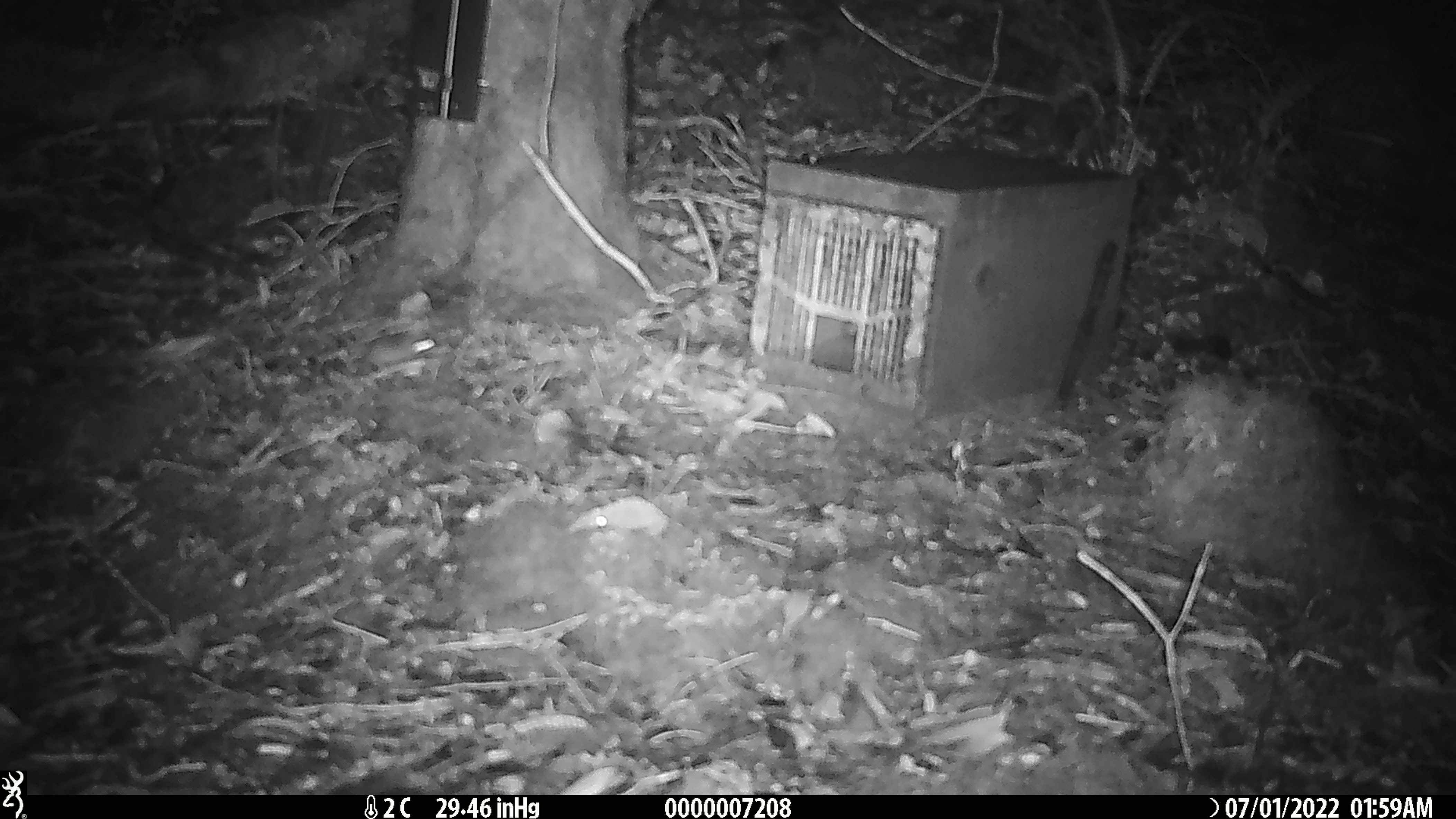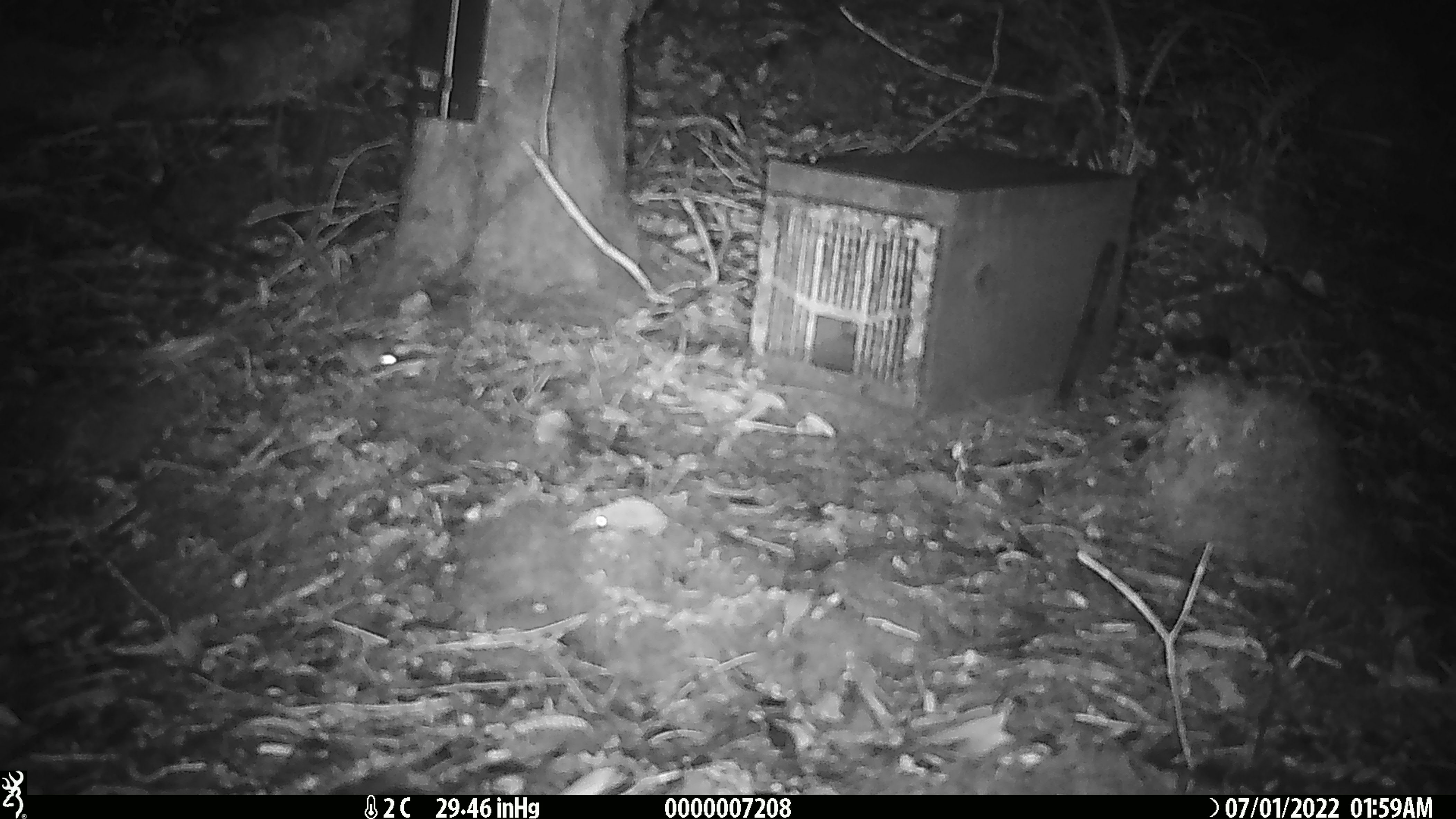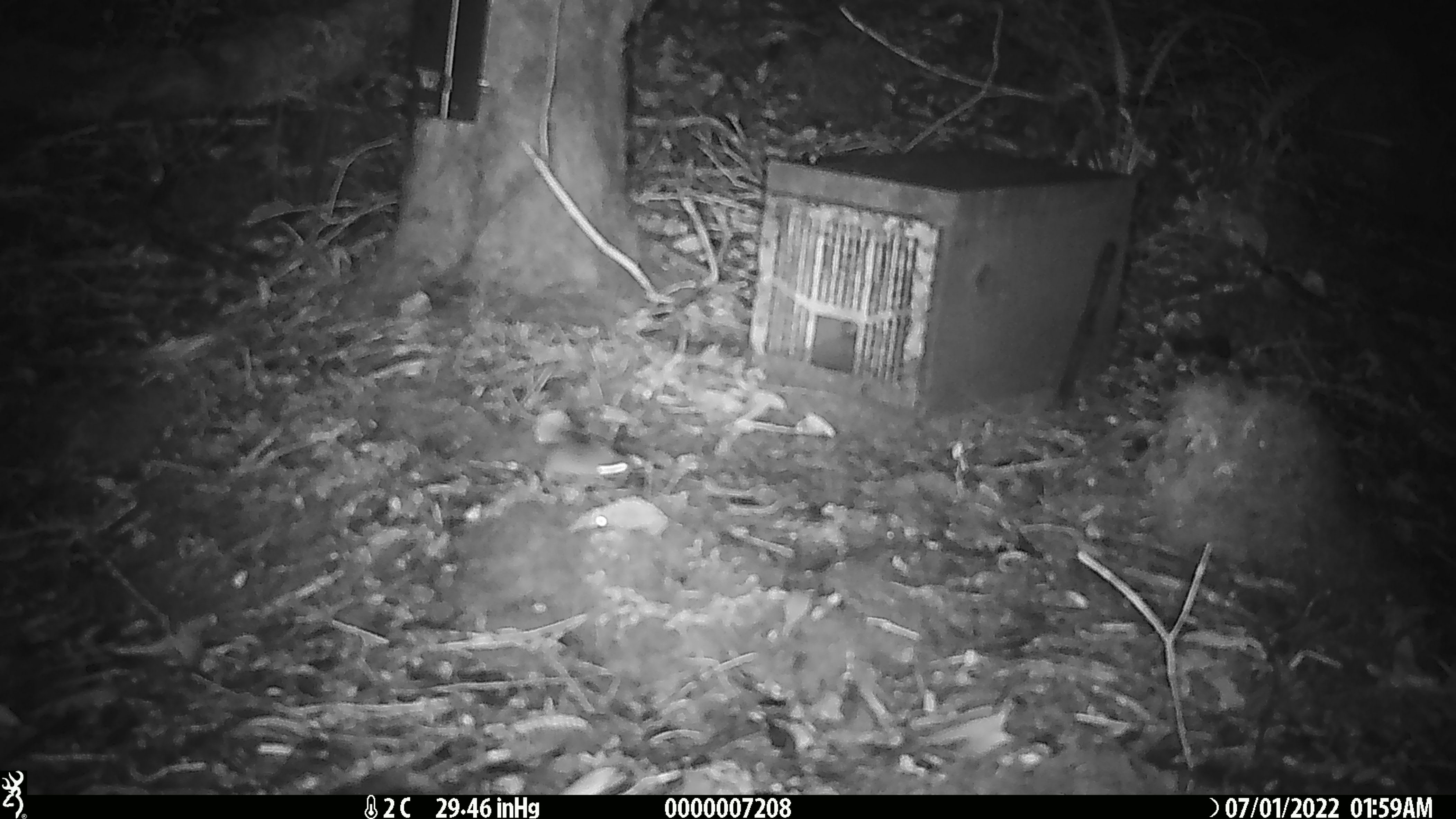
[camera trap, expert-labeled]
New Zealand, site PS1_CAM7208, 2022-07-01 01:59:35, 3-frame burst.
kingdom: Animalia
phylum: Chordata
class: Mammalia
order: Rodentia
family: Muridae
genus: Mus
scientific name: Mus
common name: mouse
Mouse (Mus).